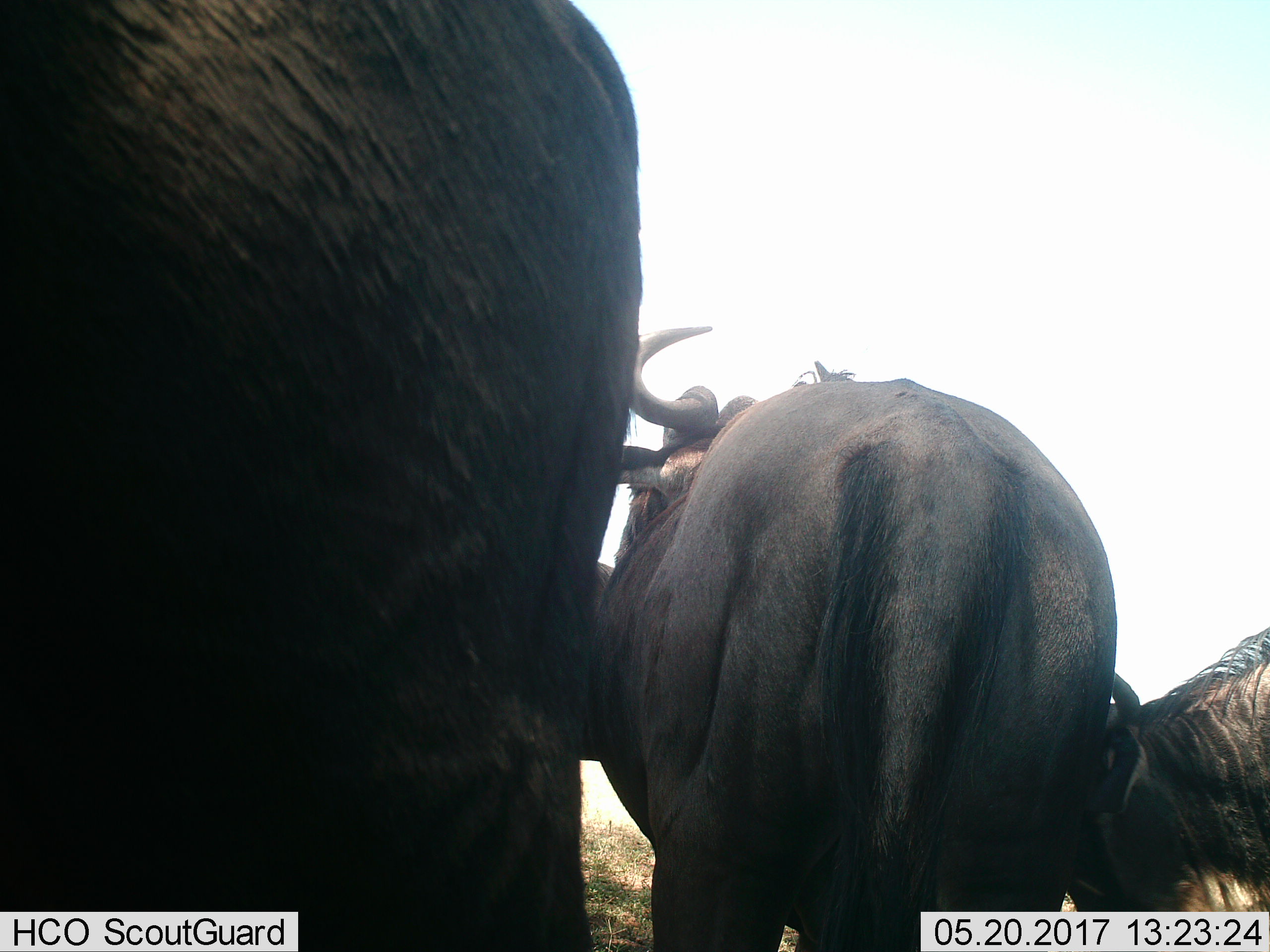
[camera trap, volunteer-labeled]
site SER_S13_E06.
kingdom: Animalia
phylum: Chordata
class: Mammalia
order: Artiodactyla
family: Bovidae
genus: Connochaetes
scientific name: Connochaetes taurinus taurinus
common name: blue wildebeest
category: wildebeestblue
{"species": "wildebeestblue (blue wildebeest) (Connochaetes taurinus taurinus)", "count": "3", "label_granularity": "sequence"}